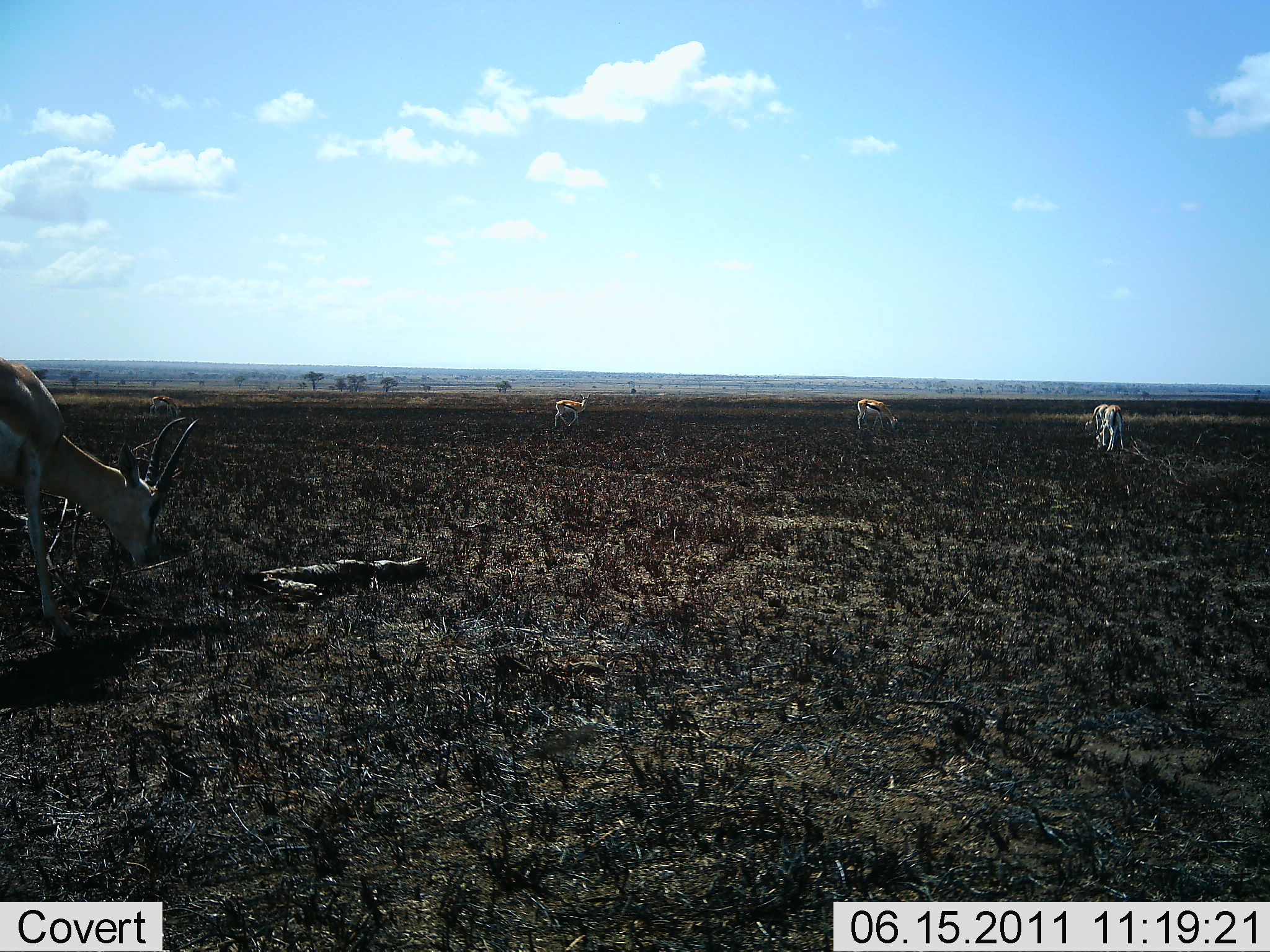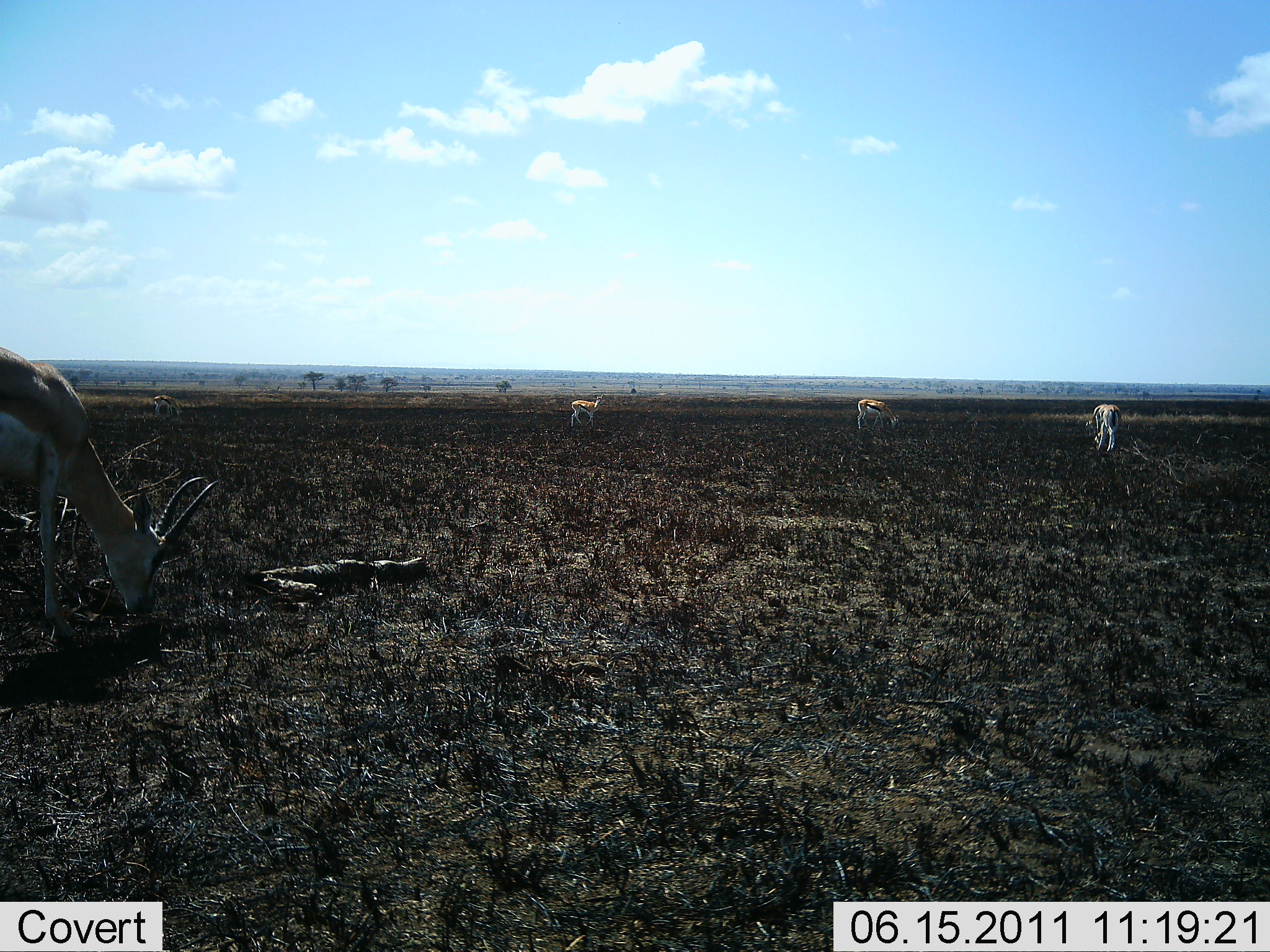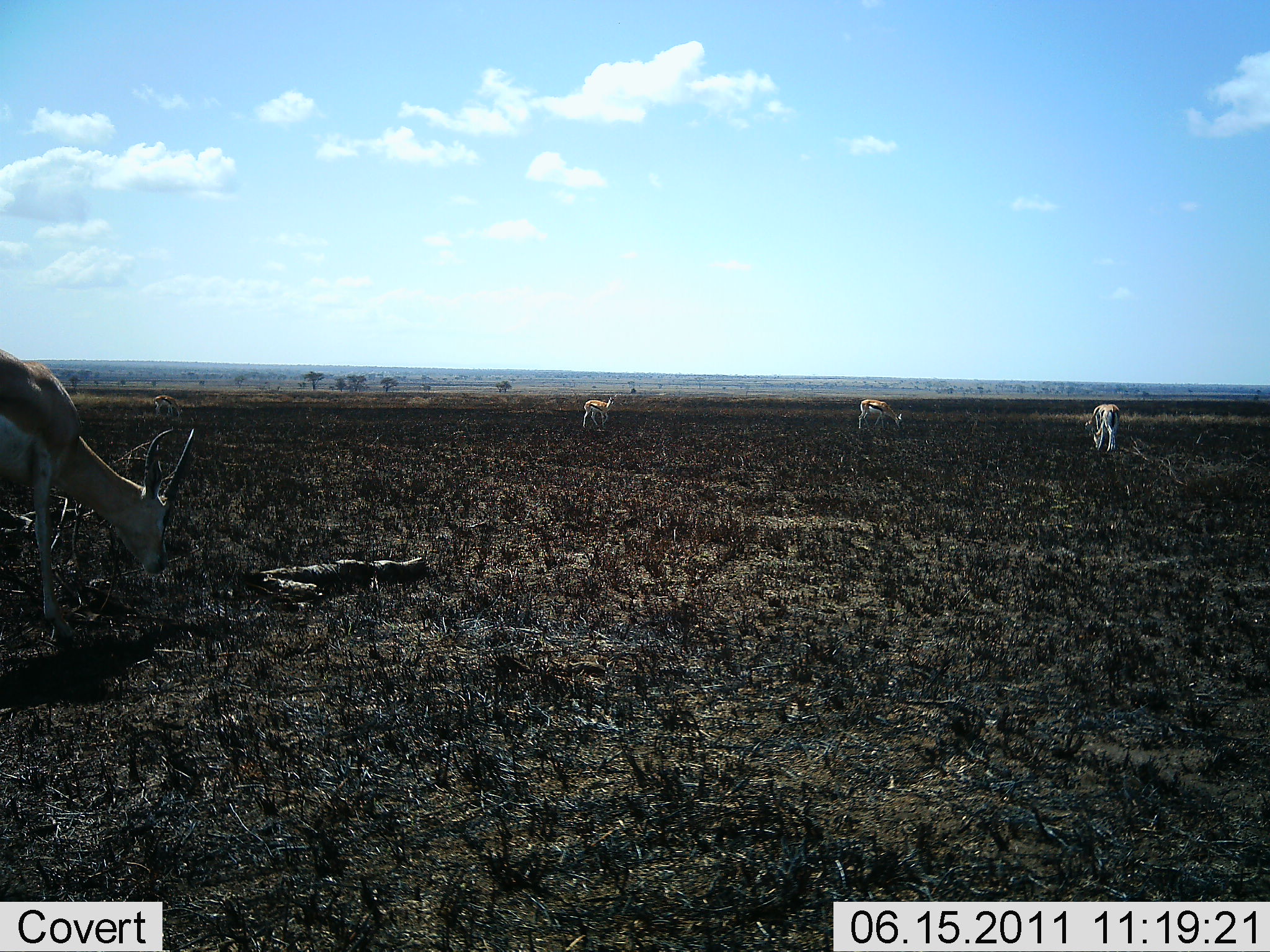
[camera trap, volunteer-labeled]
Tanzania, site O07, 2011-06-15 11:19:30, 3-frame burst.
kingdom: Animalia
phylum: Chordata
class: Mammalia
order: Artiodactyla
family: Bovidae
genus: Nanger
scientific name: Nanger granti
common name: grant's gazelle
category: gazellegrants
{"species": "gazellegrants (grant's gazelle) (Nanger granti)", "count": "4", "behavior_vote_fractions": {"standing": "23%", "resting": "0%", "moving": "8%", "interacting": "0%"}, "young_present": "0%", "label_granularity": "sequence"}